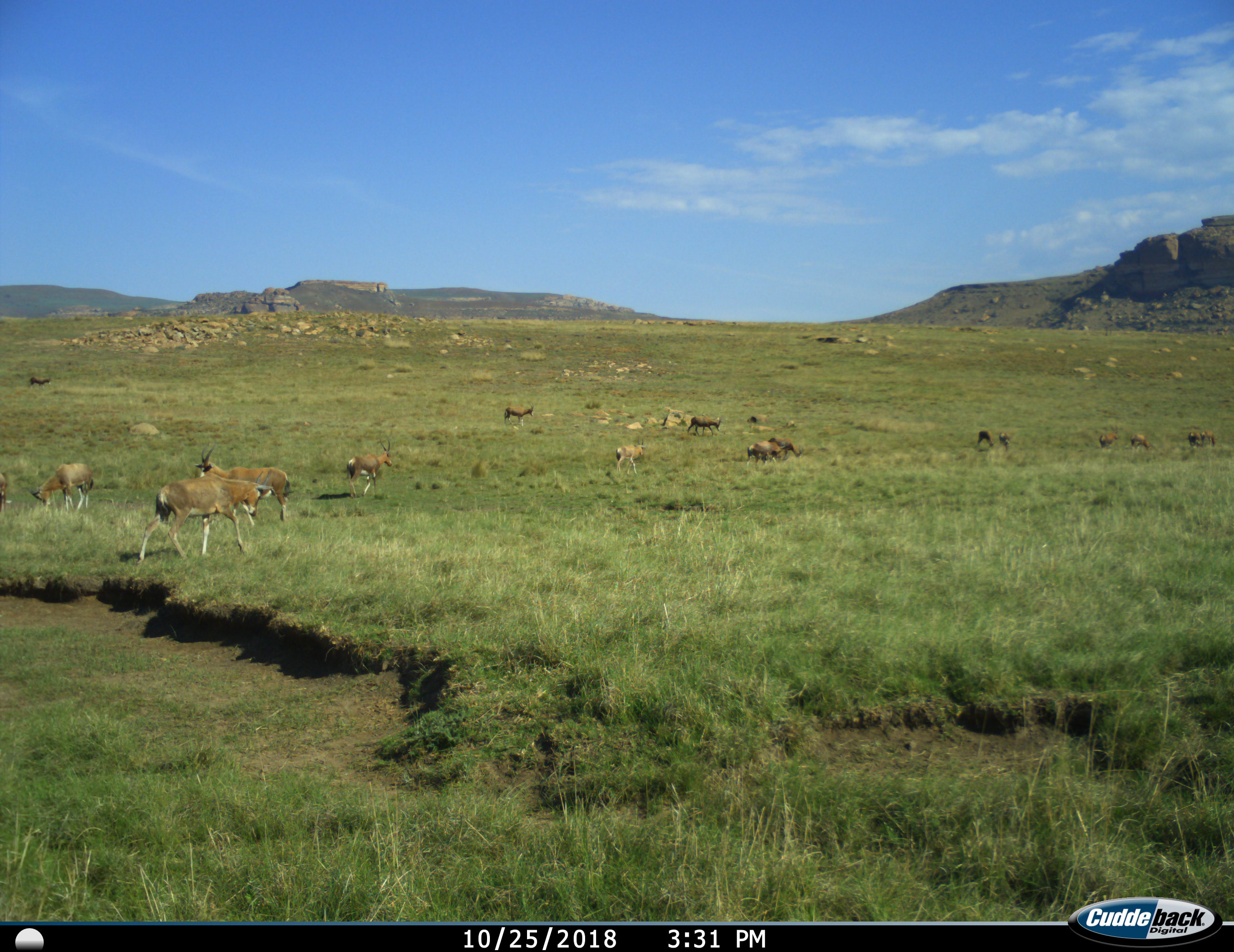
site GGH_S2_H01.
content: unidentified animal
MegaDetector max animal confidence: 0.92